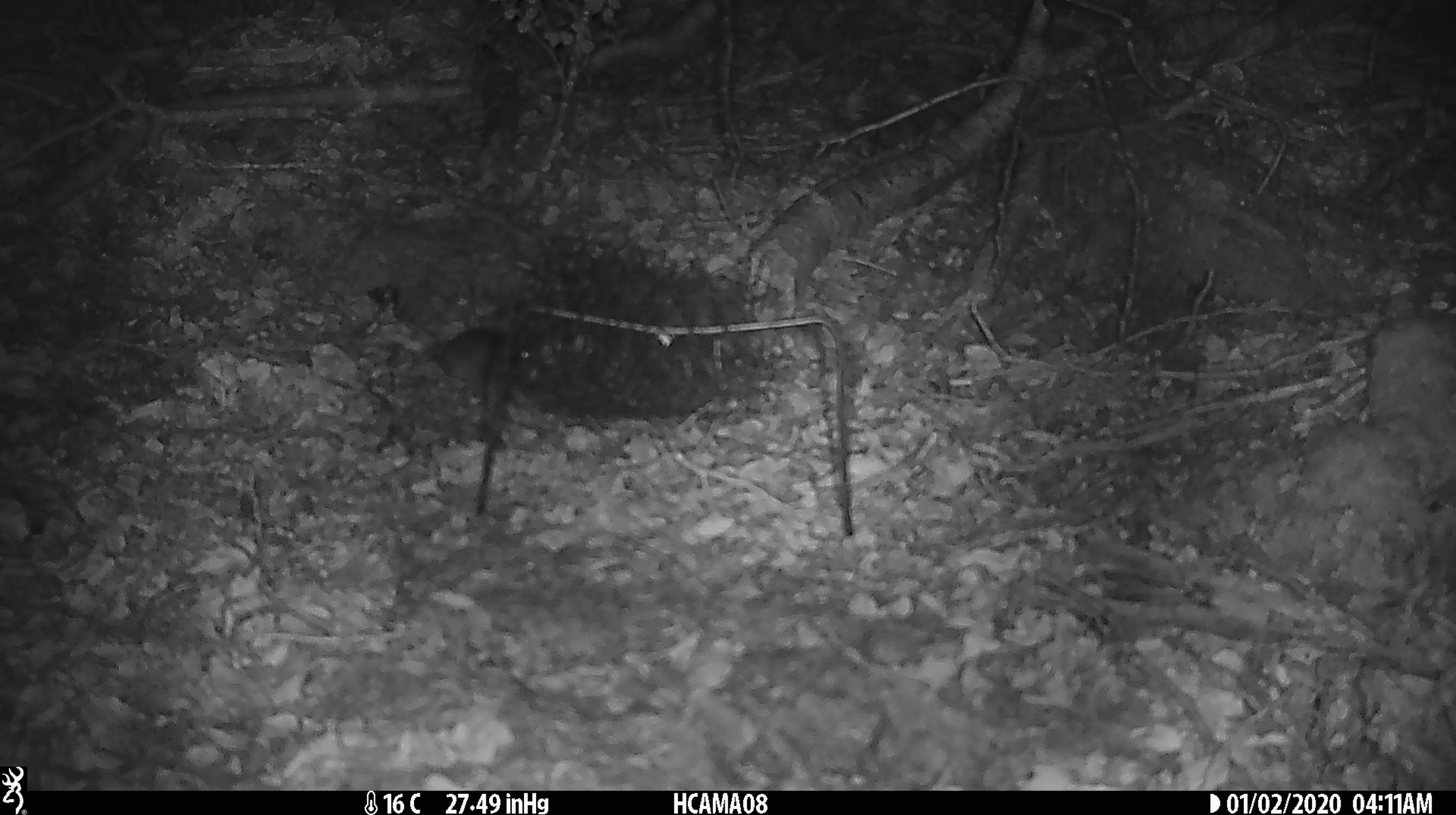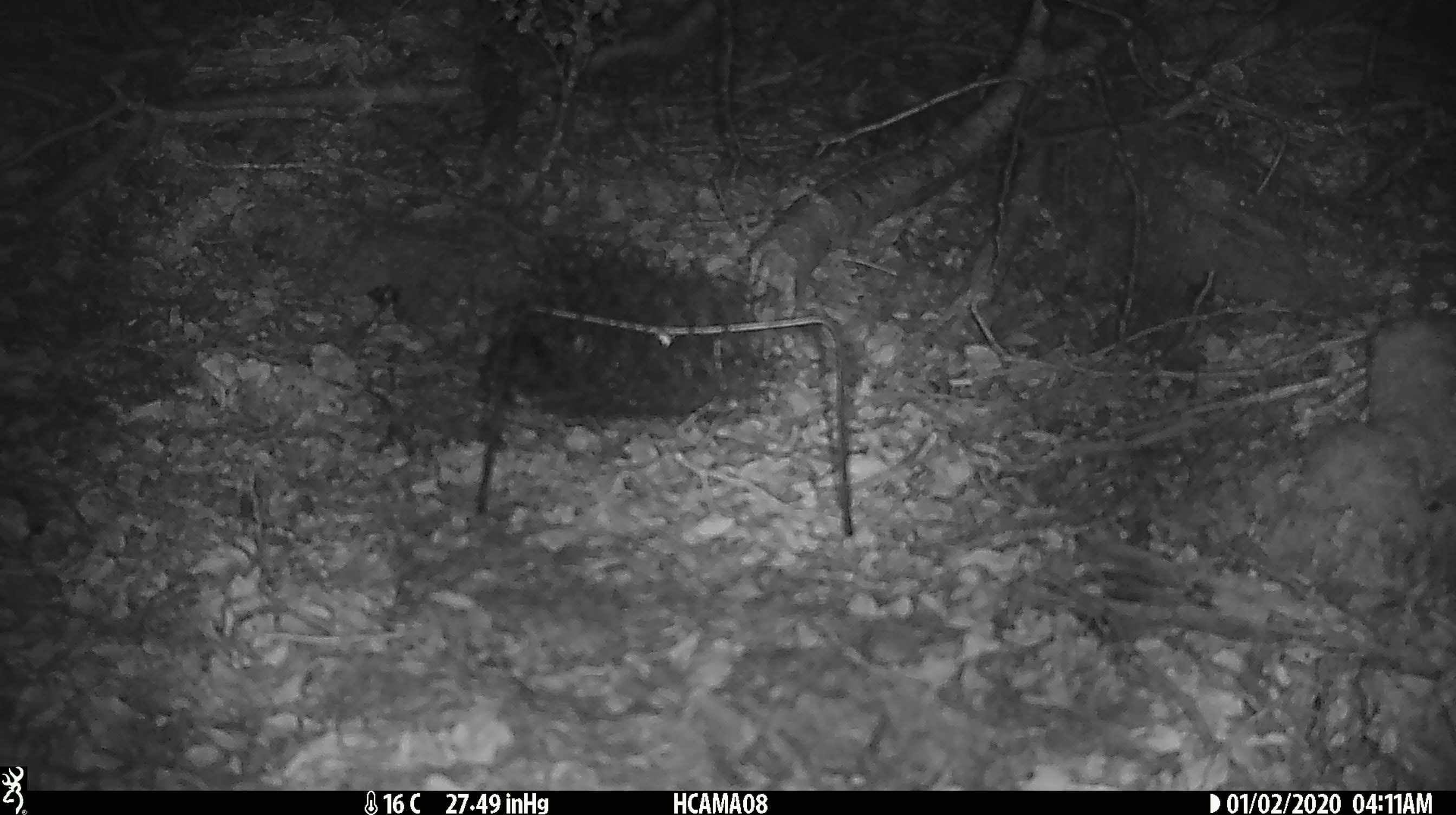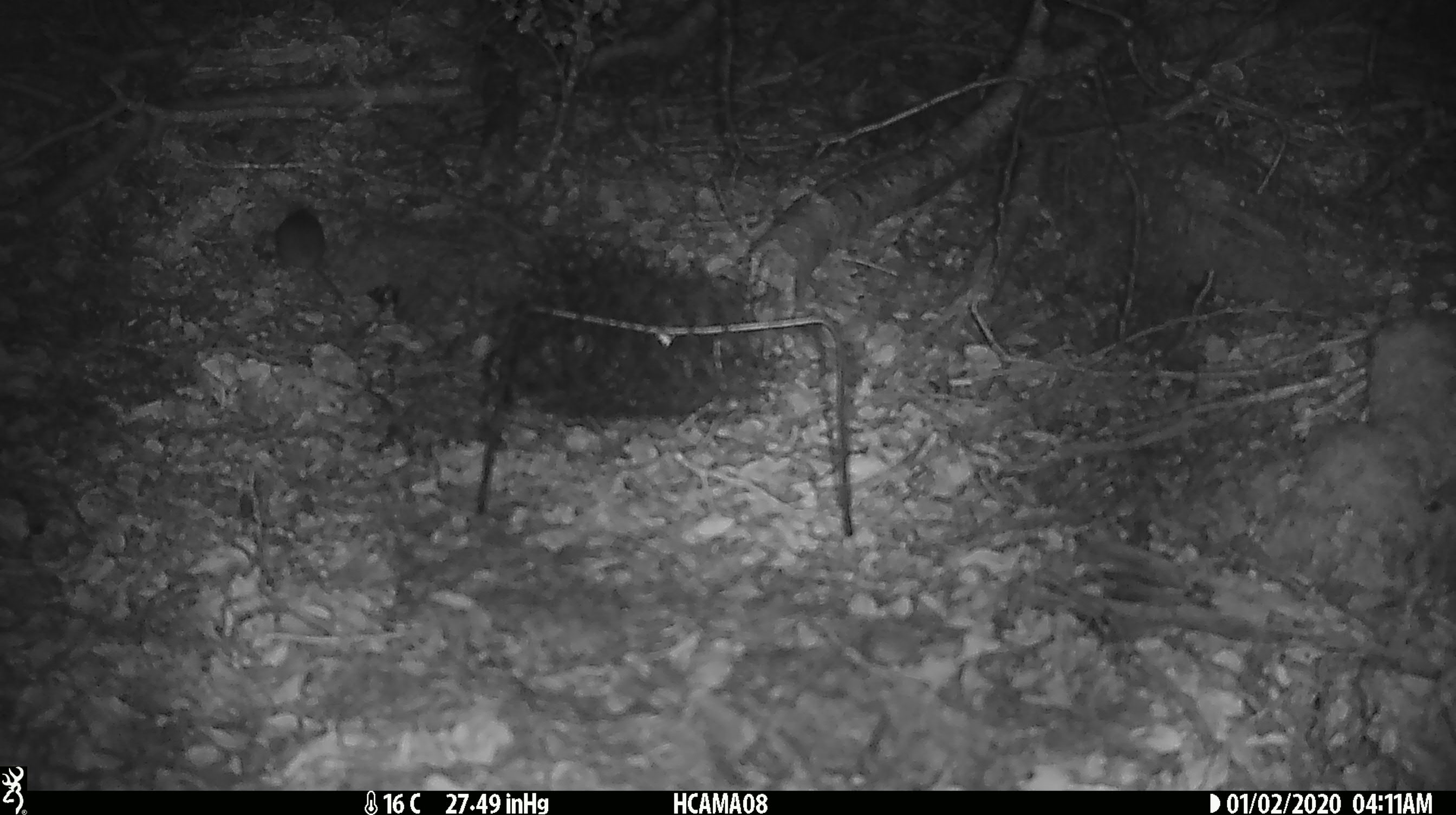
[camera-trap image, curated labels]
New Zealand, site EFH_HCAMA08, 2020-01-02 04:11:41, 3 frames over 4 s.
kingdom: Animalia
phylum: Chordata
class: Mammalia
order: Rodentia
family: Muridae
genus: Mus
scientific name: Mus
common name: mouse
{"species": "mouse (Mus)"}